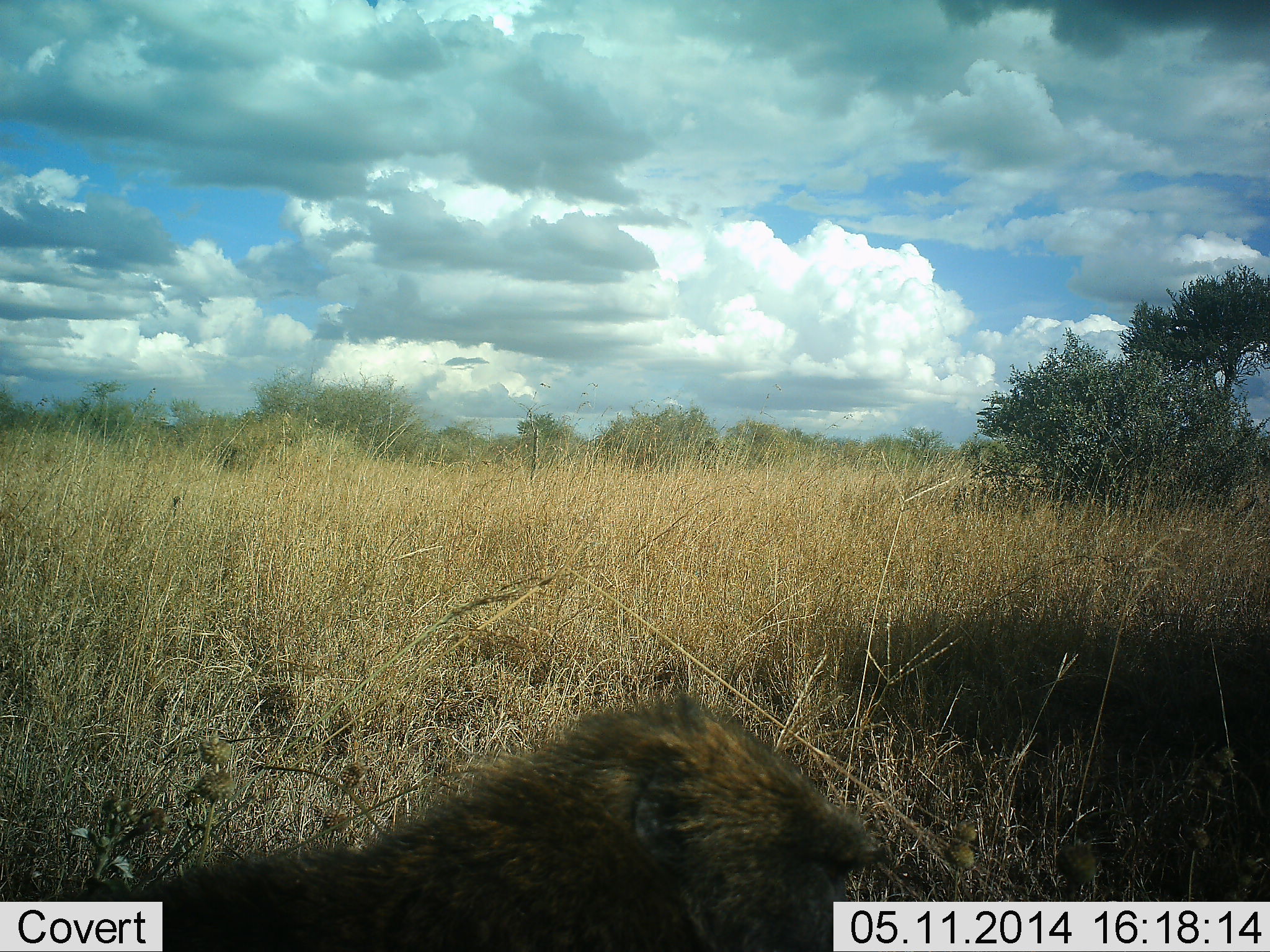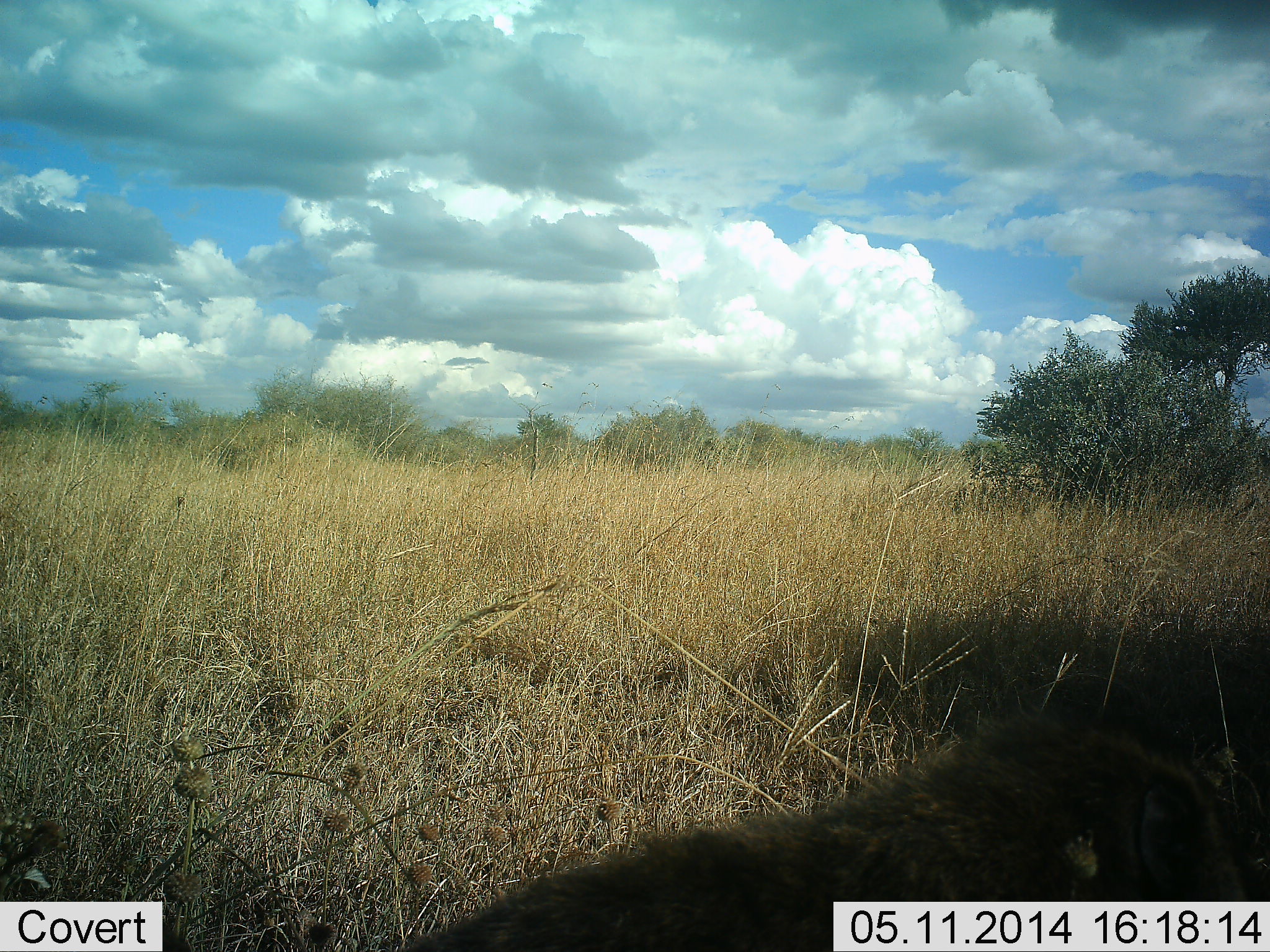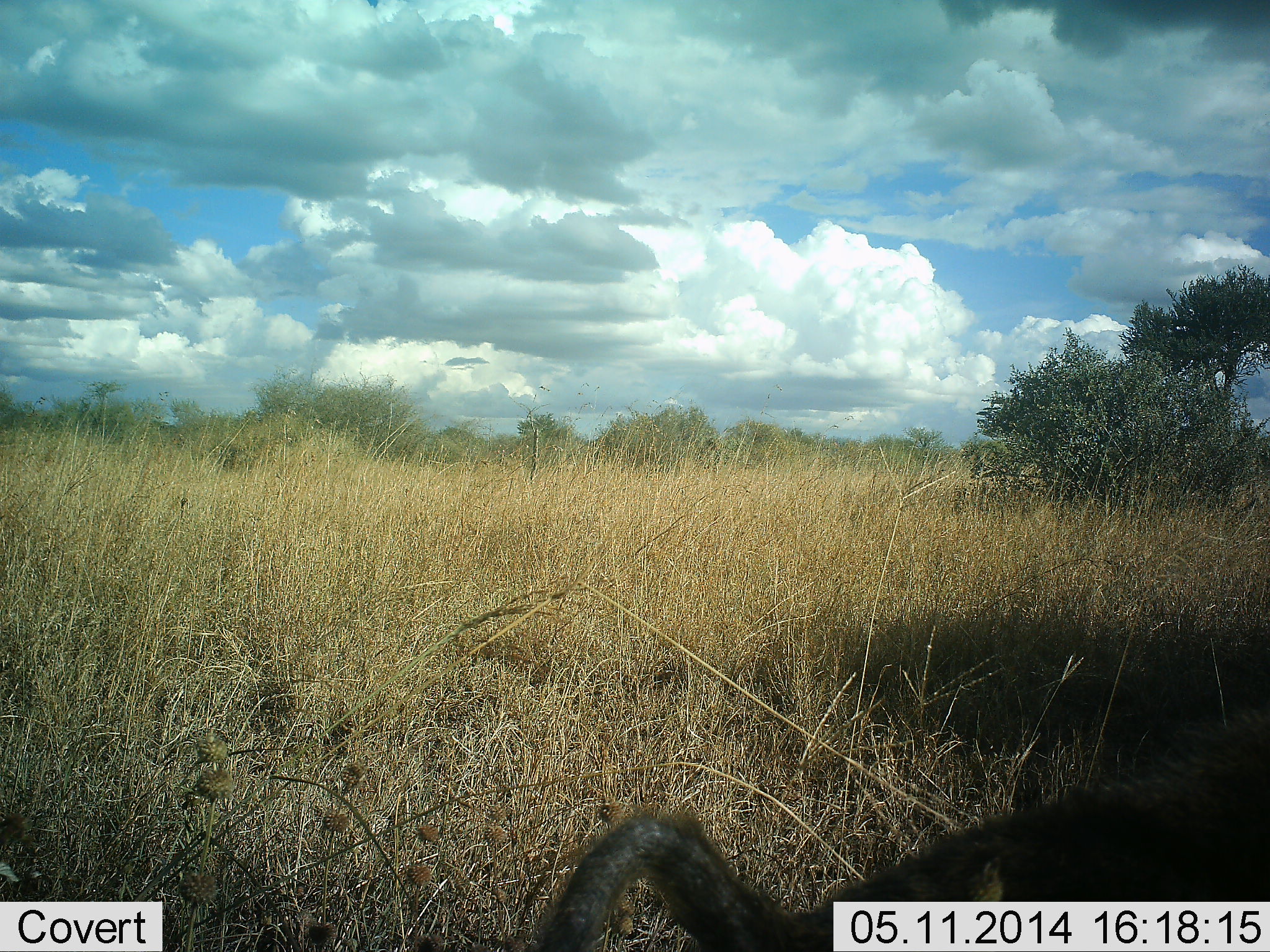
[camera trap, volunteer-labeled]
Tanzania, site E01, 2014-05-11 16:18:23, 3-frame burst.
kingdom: Animalia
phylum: Chordata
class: Mammalia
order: Primates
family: Cercopithecidae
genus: Papio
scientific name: Papio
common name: baboon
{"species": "baboon (Papio)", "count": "1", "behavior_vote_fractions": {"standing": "5%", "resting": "0%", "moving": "100%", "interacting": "0%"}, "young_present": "0%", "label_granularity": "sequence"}